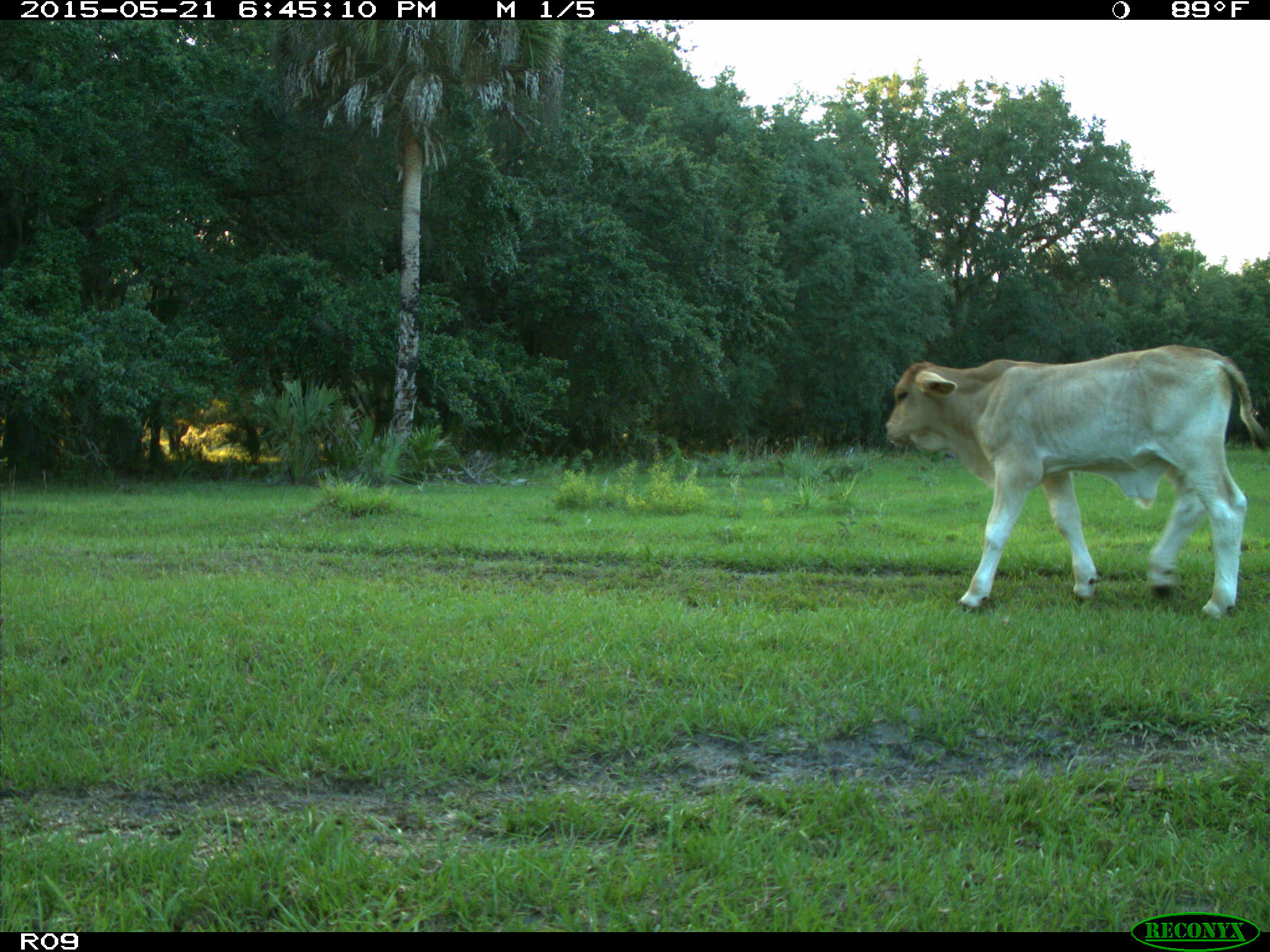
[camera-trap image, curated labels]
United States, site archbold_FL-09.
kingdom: Animalia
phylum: Chordata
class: Mammalia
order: Artiodactyla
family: Bovidae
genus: Bos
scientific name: Bos taurus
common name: domestic cow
Bos taurus (domestic cow).